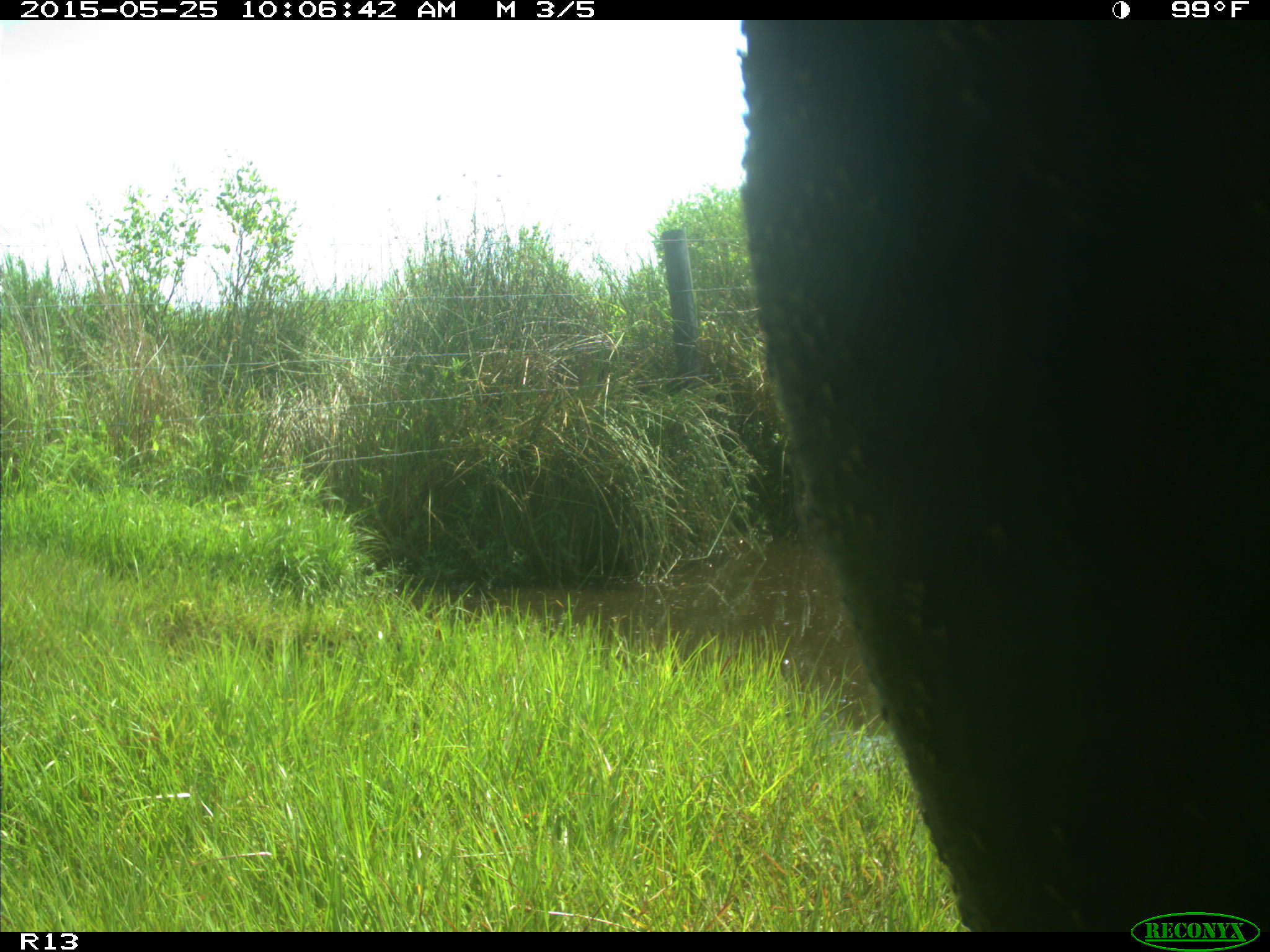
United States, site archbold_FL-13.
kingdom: Animalia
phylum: Chordata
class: Mammalia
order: Artiodactyla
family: Bovidae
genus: Bos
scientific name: Bos taurus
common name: domestic cow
Bos taurus (domestic cow).